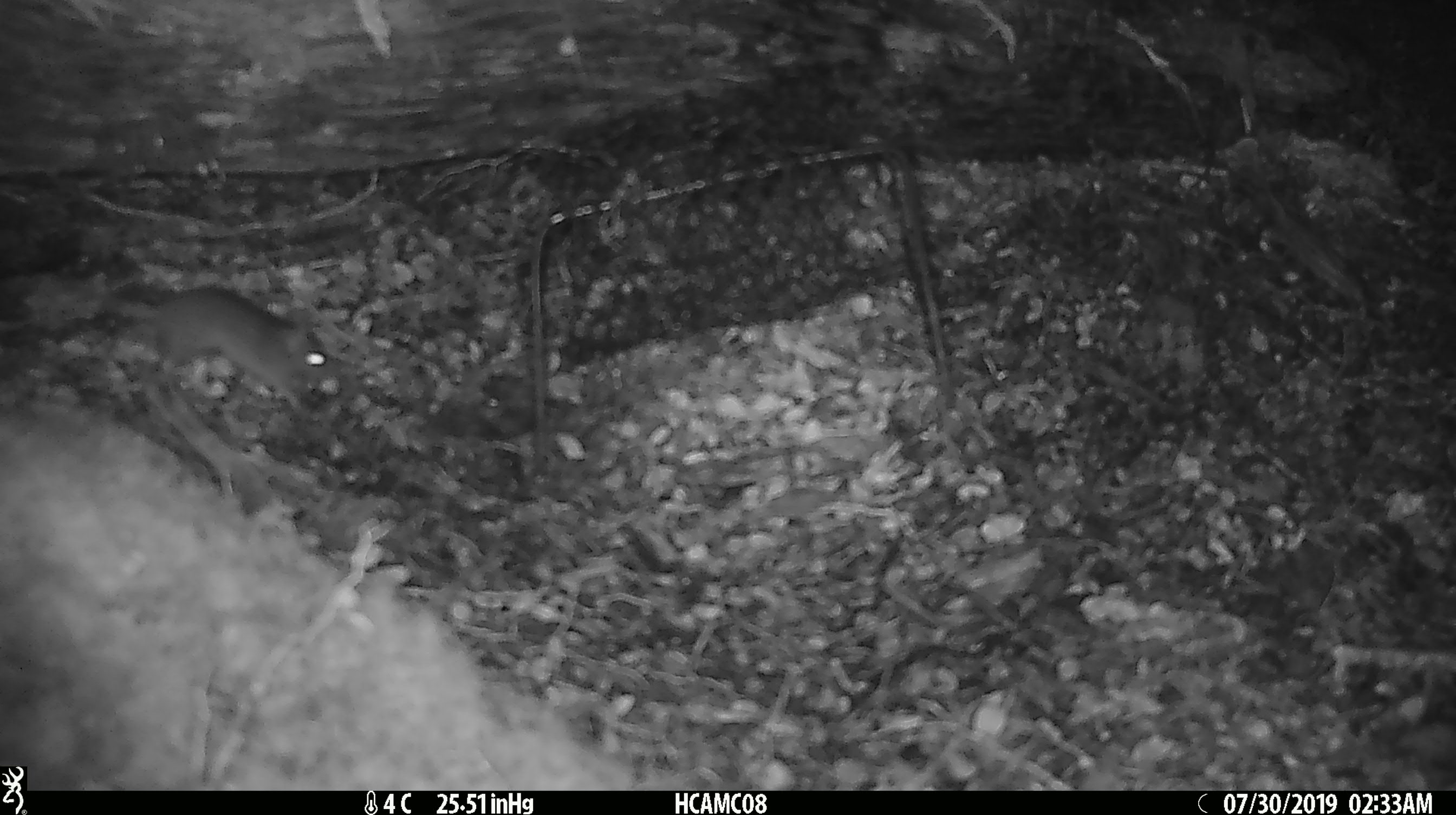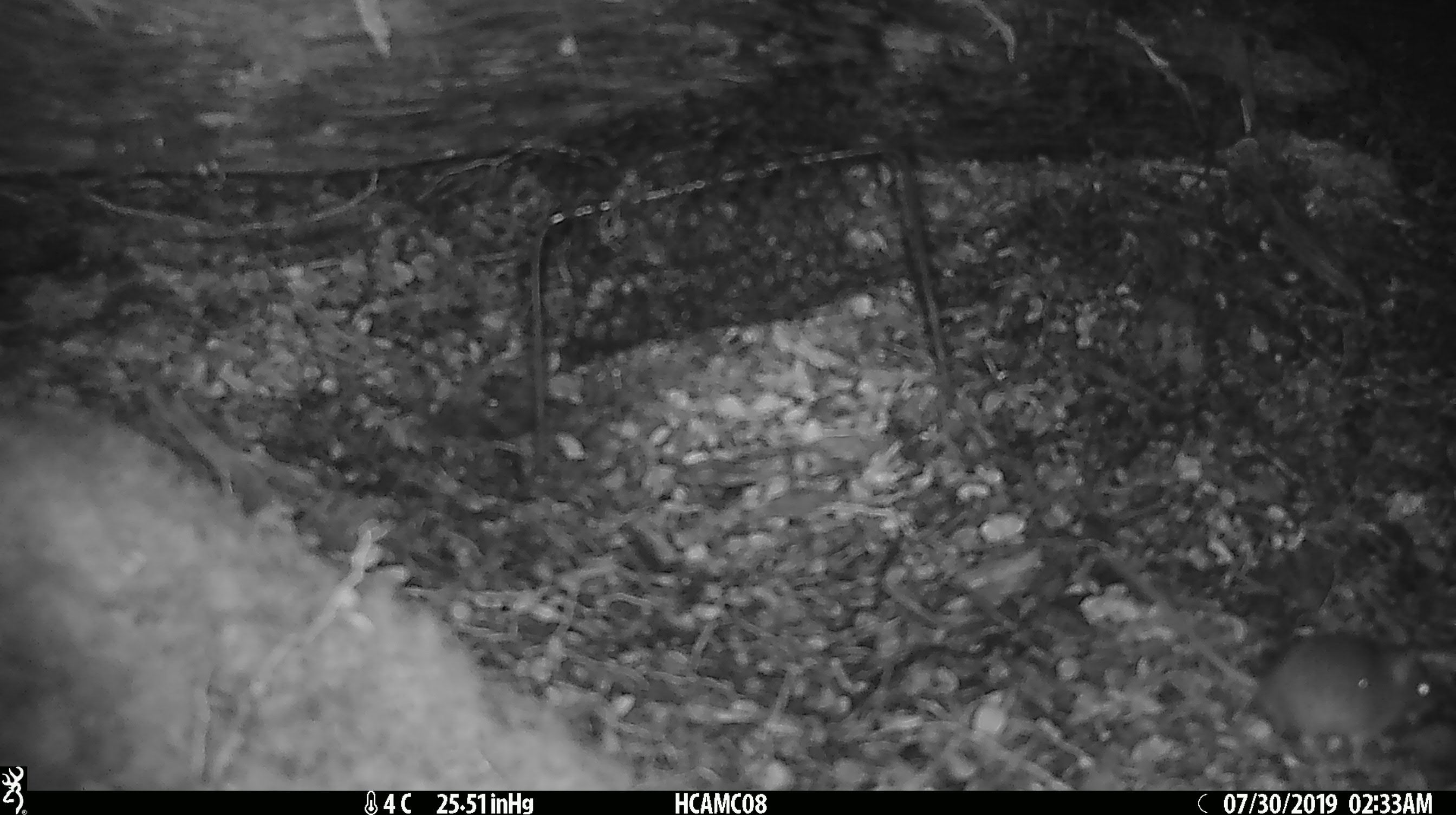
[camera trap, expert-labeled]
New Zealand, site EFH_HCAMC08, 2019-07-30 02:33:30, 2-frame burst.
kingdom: Animalia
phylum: Chordata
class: Mammalia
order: Rodentia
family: Muridae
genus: Mus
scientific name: Mus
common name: mouse